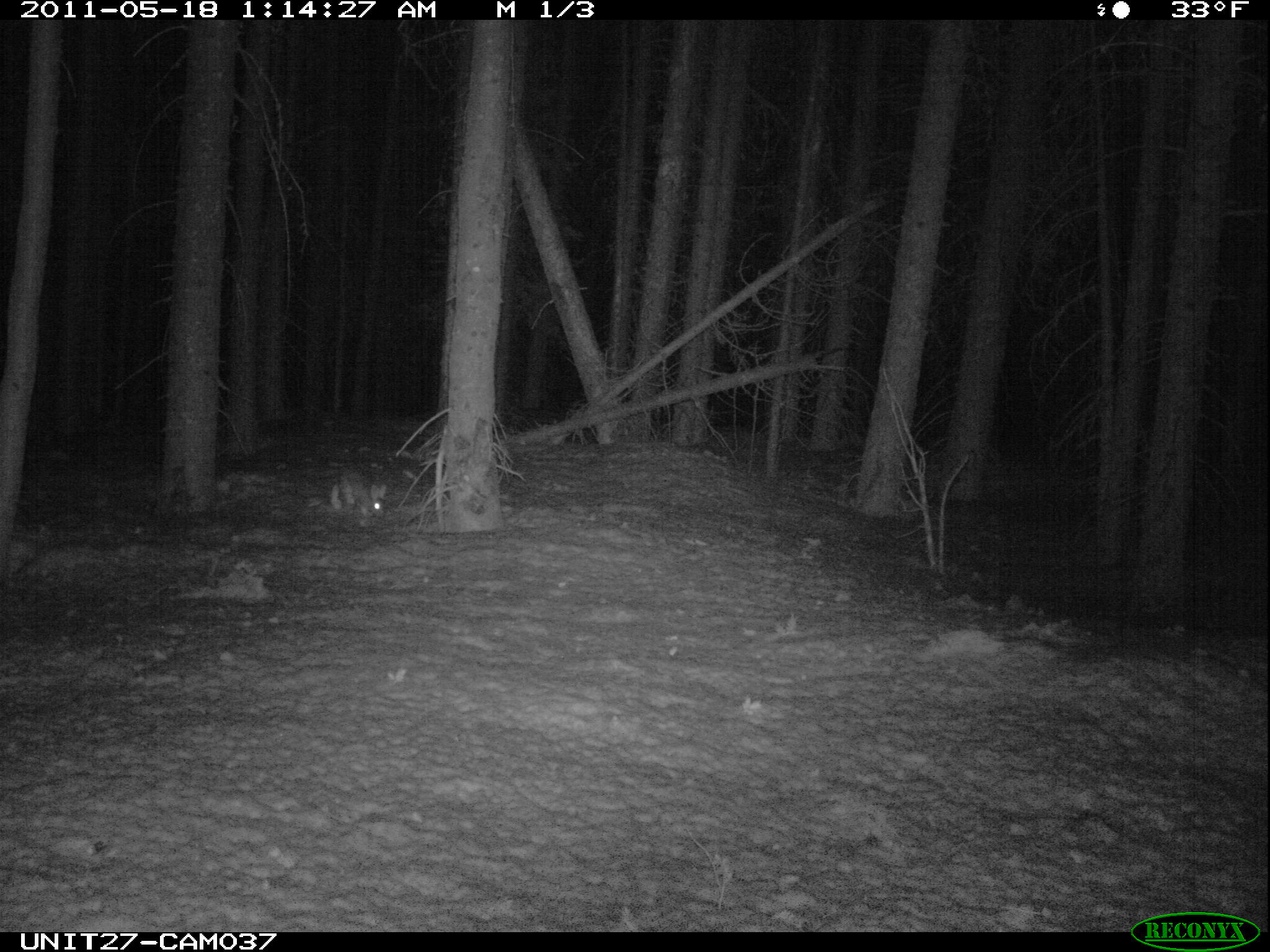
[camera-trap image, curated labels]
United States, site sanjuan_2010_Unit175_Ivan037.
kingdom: Animalia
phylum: Chordata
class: Mammalia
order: Lagomorpha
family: Leporidae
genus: Lepus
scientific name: Lepus americanus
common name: snowshoe hare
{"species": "Lepus americanus (snowshoe hare)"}